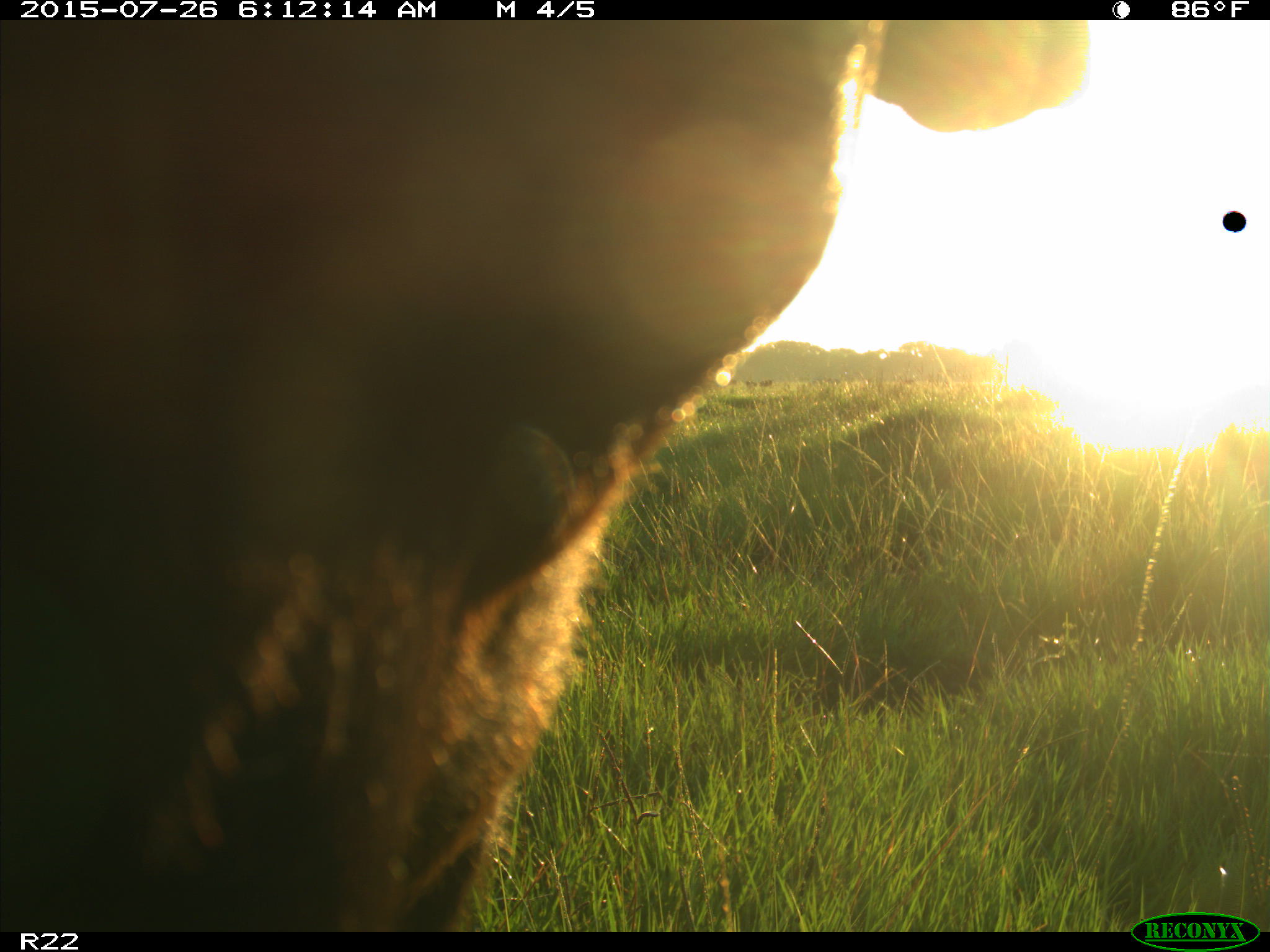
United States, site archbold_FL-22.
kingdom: Animalia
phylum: Chordata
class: Mammalia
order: Artiodactyla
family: Bovidae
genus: Bos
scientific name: Bos taurus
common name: domestic cow